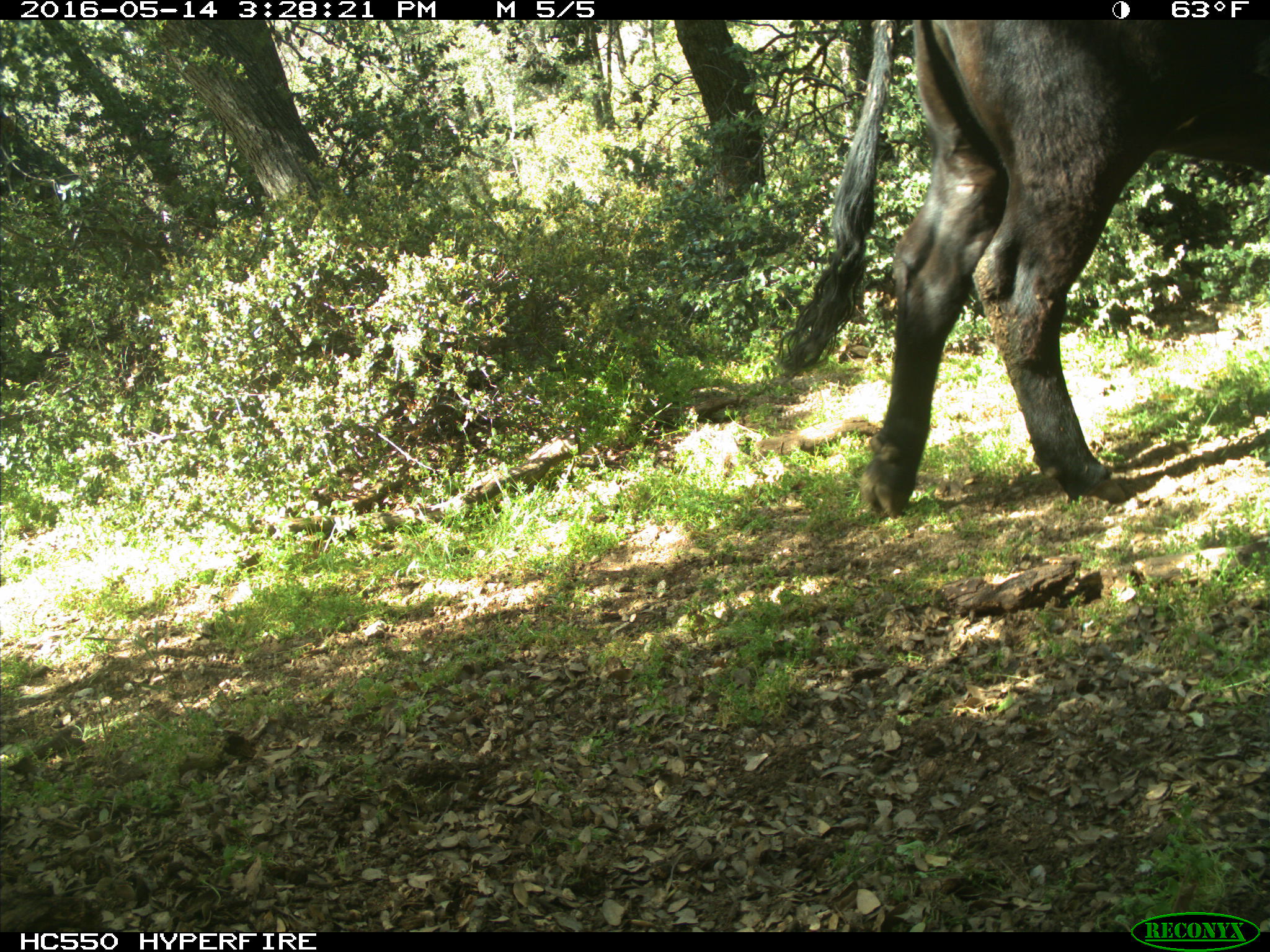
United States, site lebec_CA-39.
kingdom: Animalia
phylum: Chordata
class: Mammalia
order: Artiodactyla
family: Bovidae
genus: Bos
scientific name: Bos taurus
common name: domestic cow